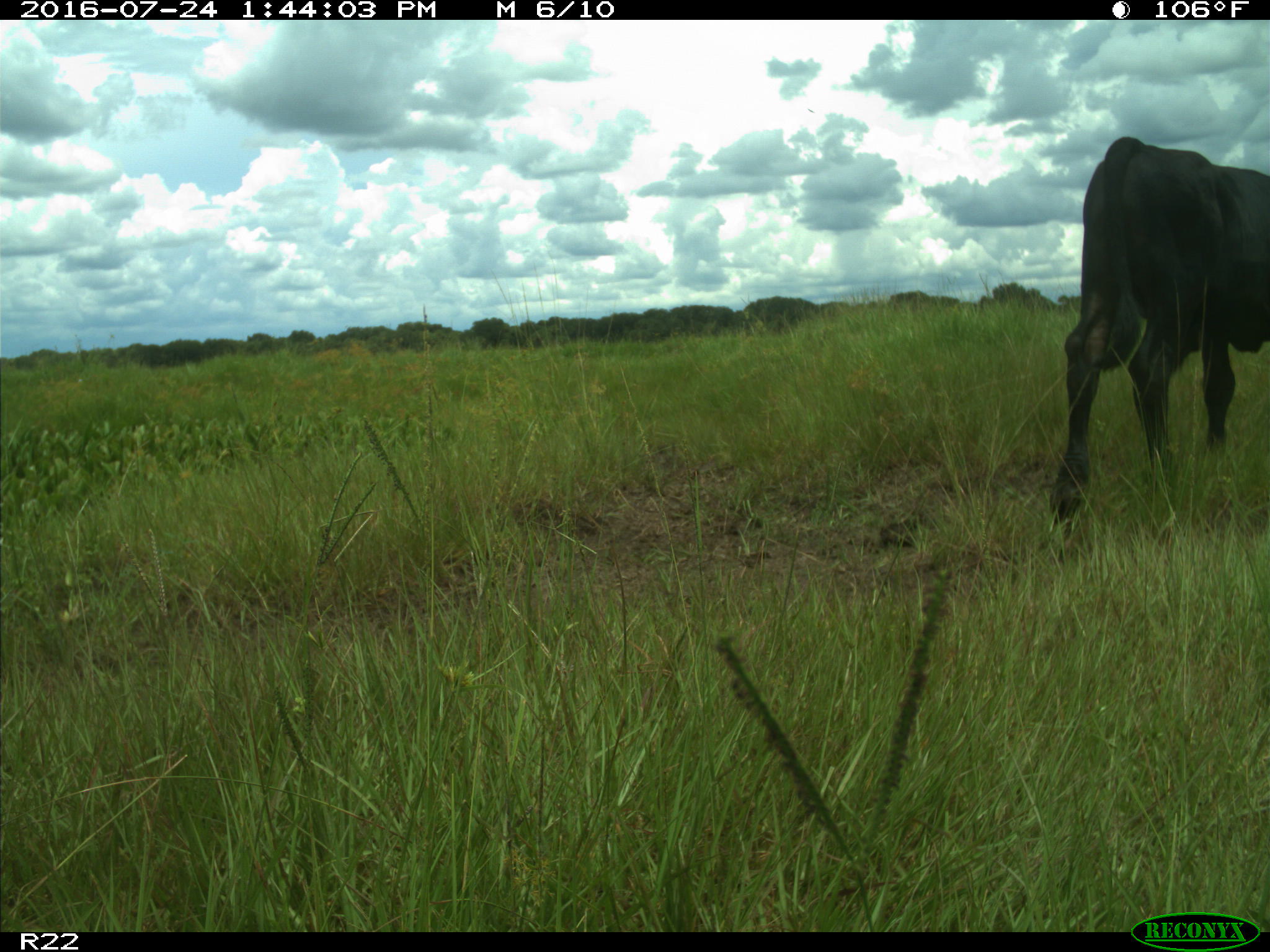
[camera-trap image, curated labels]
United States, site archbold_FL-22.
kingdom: Animalia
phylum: Chordata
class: Mammalia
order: Artiodactyla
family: Bovidae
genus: Bos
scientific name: Bos taurus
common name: domestic cow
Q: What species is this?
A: Bos taurus (domestic cow).